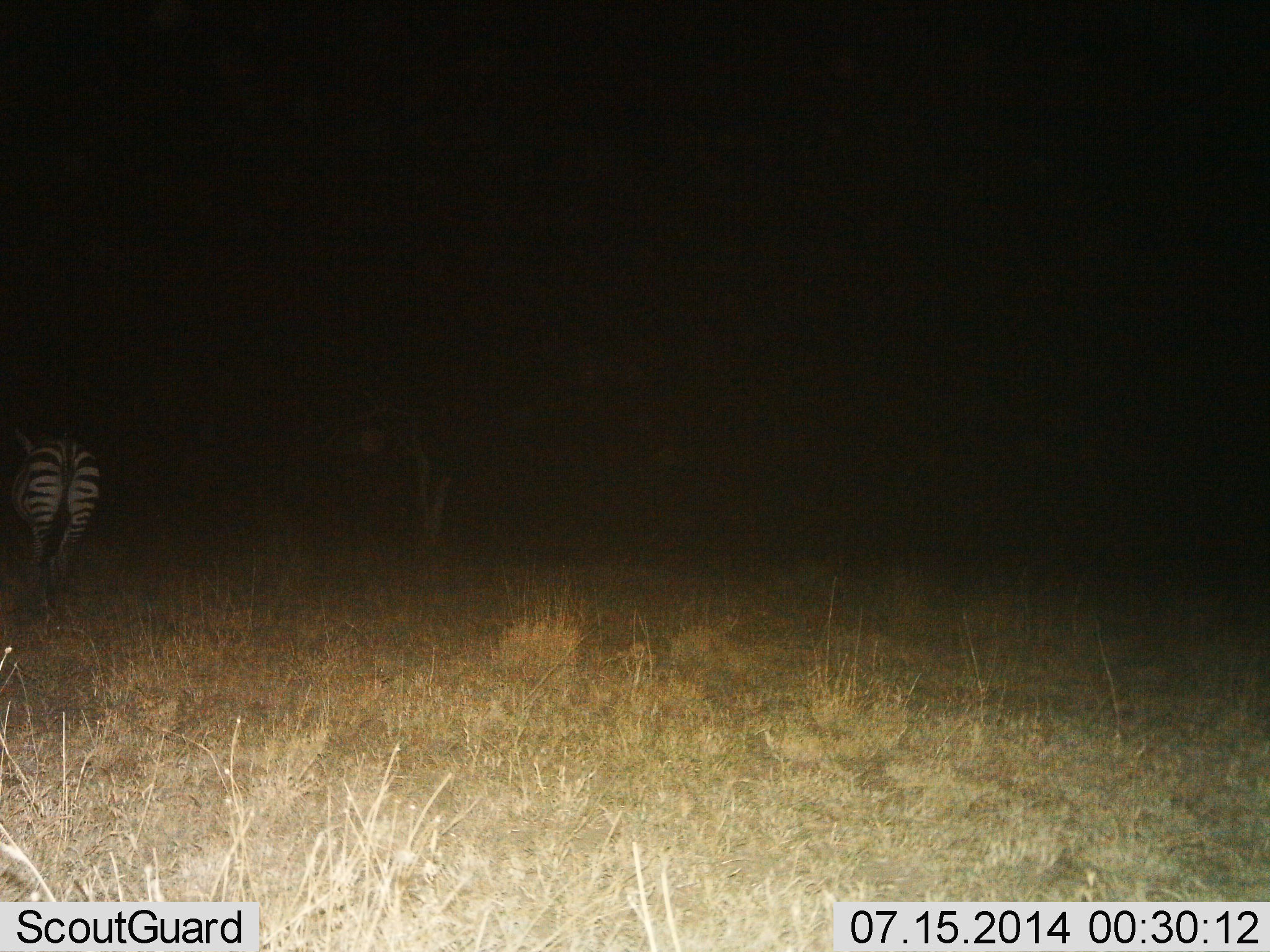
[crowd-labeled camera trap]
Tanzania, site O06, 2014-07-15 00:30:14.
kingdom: Animalia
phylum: Chordata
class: Mammalia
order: Perissodactyla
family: Equidae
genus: Equus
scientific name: Equus quagga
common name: plains zebra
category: zebra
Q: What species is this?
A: Zebra (plains zebra) (Equus quagga).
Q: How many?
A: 1.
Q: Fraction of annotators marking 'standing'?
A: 73%.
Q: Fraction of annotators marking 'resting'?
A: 0%.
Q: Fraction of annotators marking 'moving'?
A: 18%.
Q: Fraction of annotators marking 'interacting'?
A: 0%.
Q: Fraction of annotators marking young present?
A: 0%.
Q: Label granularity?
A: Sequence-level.